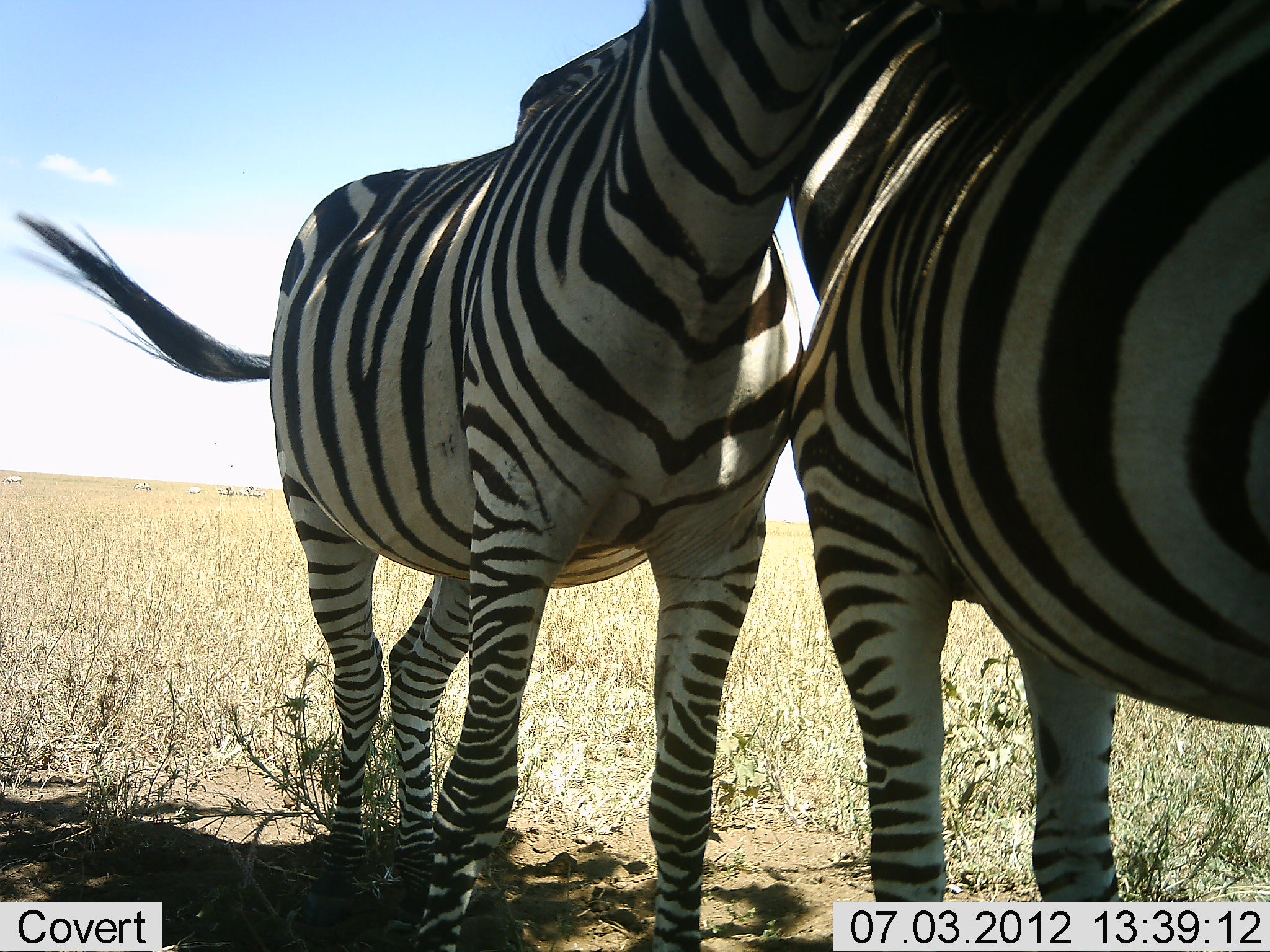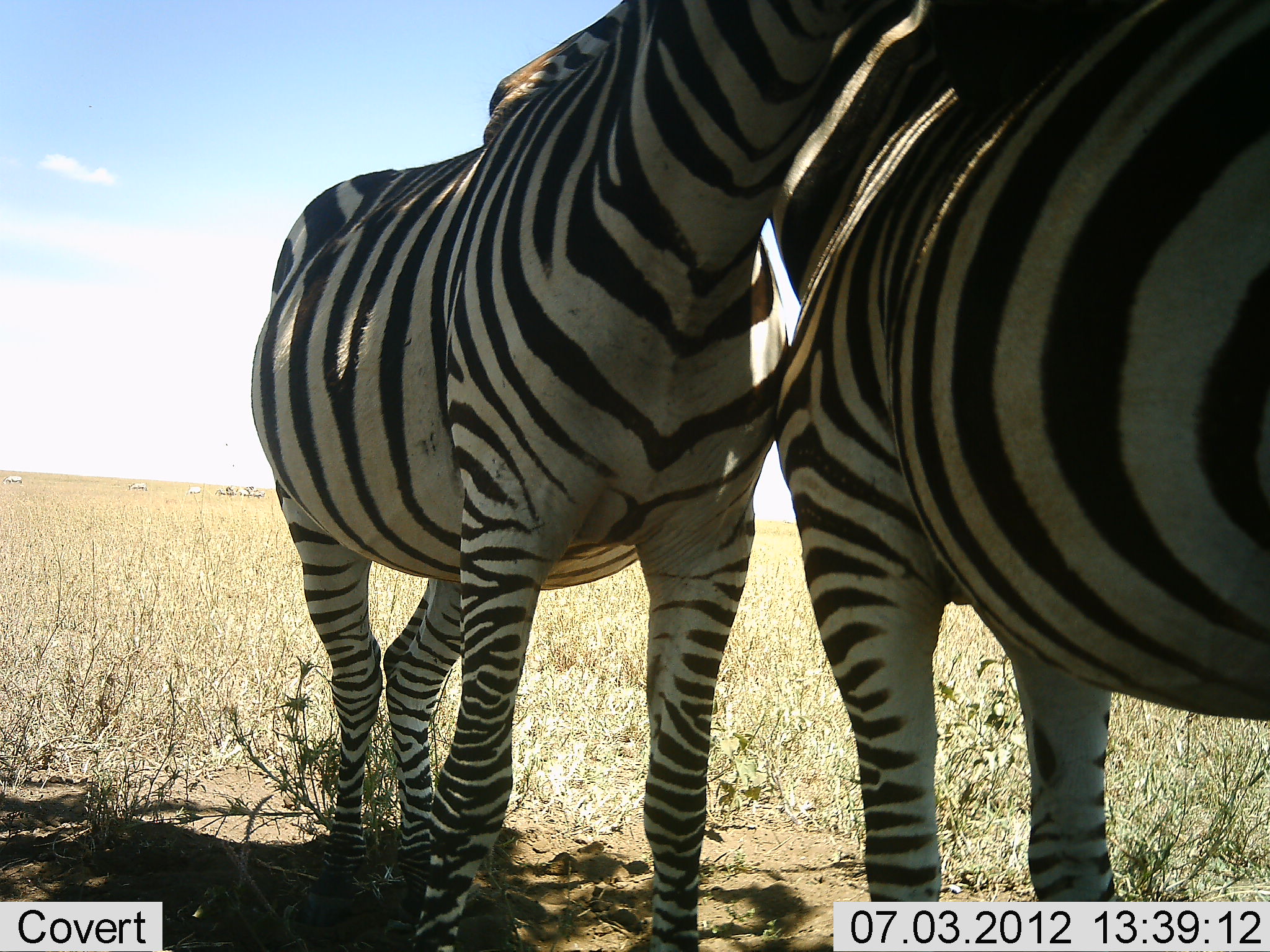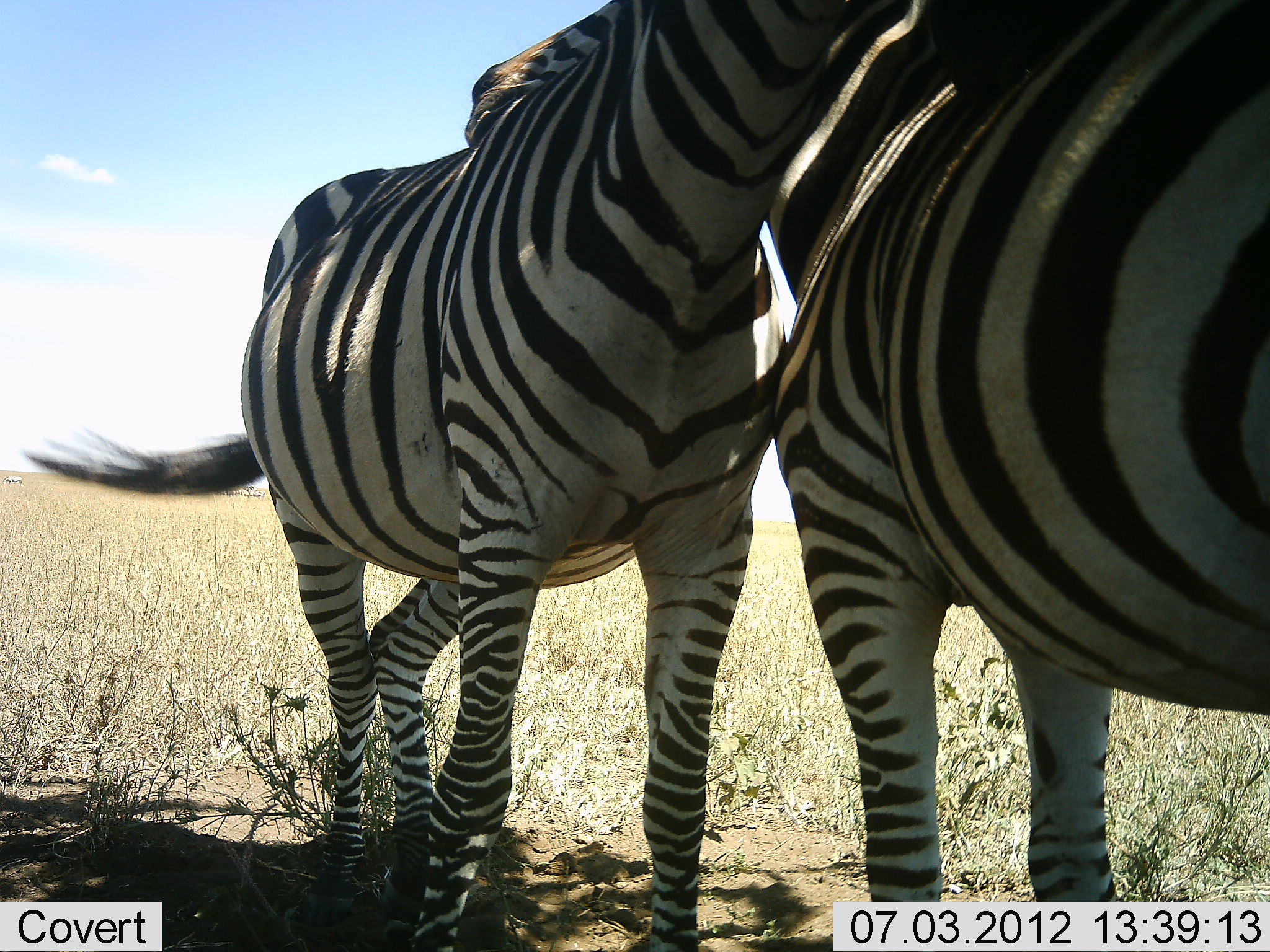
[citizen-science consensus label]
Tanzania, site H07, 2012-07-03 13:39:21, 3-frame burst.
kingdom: Animalia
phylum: Chordata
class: Mammalia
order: Perissodactyla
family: Equidae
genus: Equus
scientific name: Equus quagga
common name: plains zebra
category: zebra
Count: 2.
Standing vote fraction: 60%.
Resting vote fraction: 0%.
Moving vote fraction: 0%.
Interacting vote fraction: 80%.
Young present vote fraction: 0%.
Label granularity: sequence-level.